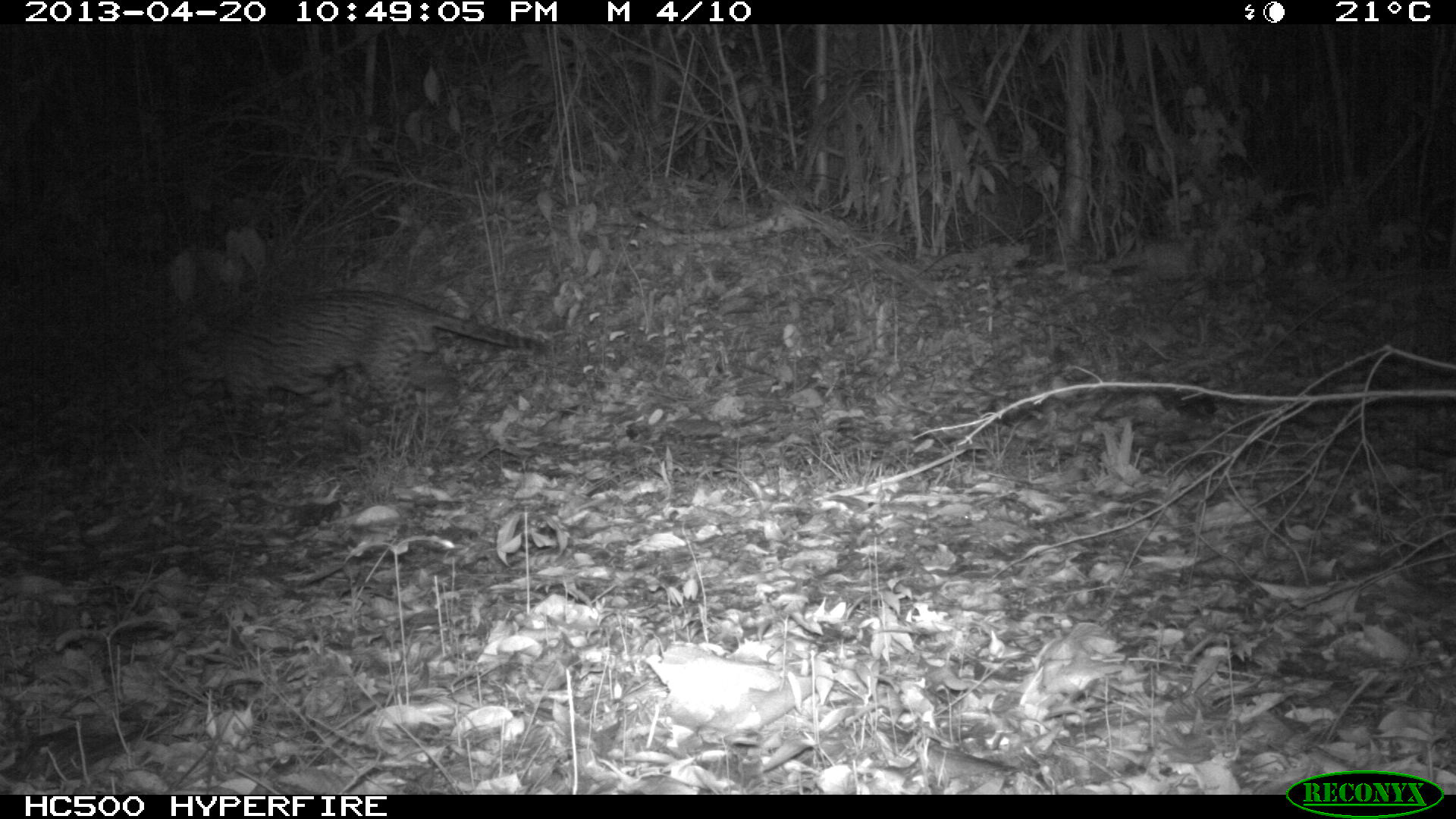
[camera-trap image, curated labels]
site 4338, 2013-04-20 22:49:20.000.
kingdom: Animalia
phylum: Chordata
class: Mammalia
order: Carnivora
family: Felidae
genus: Leopardus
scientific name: Leopardus pardalis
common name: ocelot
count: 1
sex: male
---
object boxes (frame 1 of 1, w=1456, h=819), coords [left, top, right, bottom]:
leopardus pardalis: [126, 287, 544, 444]